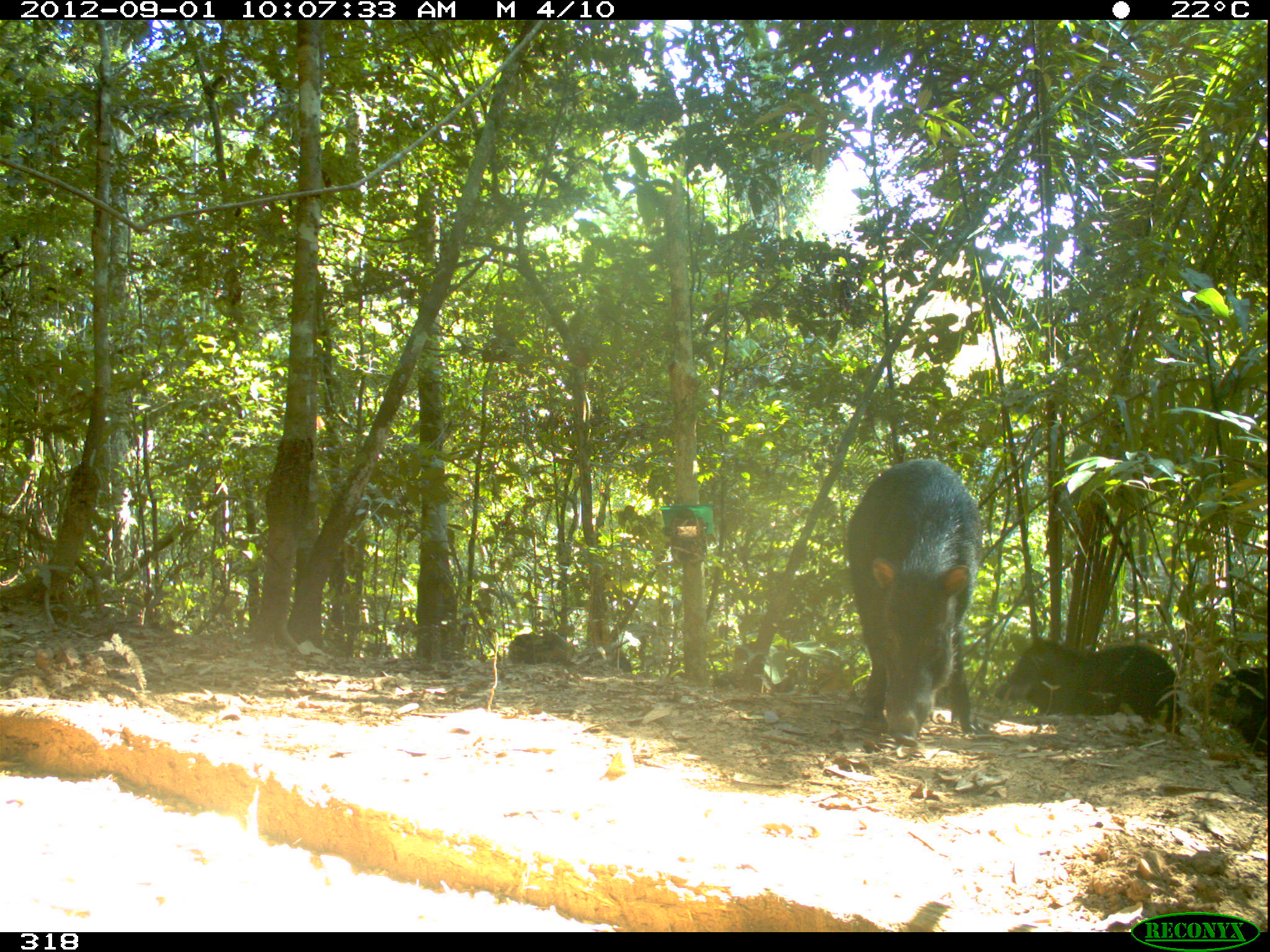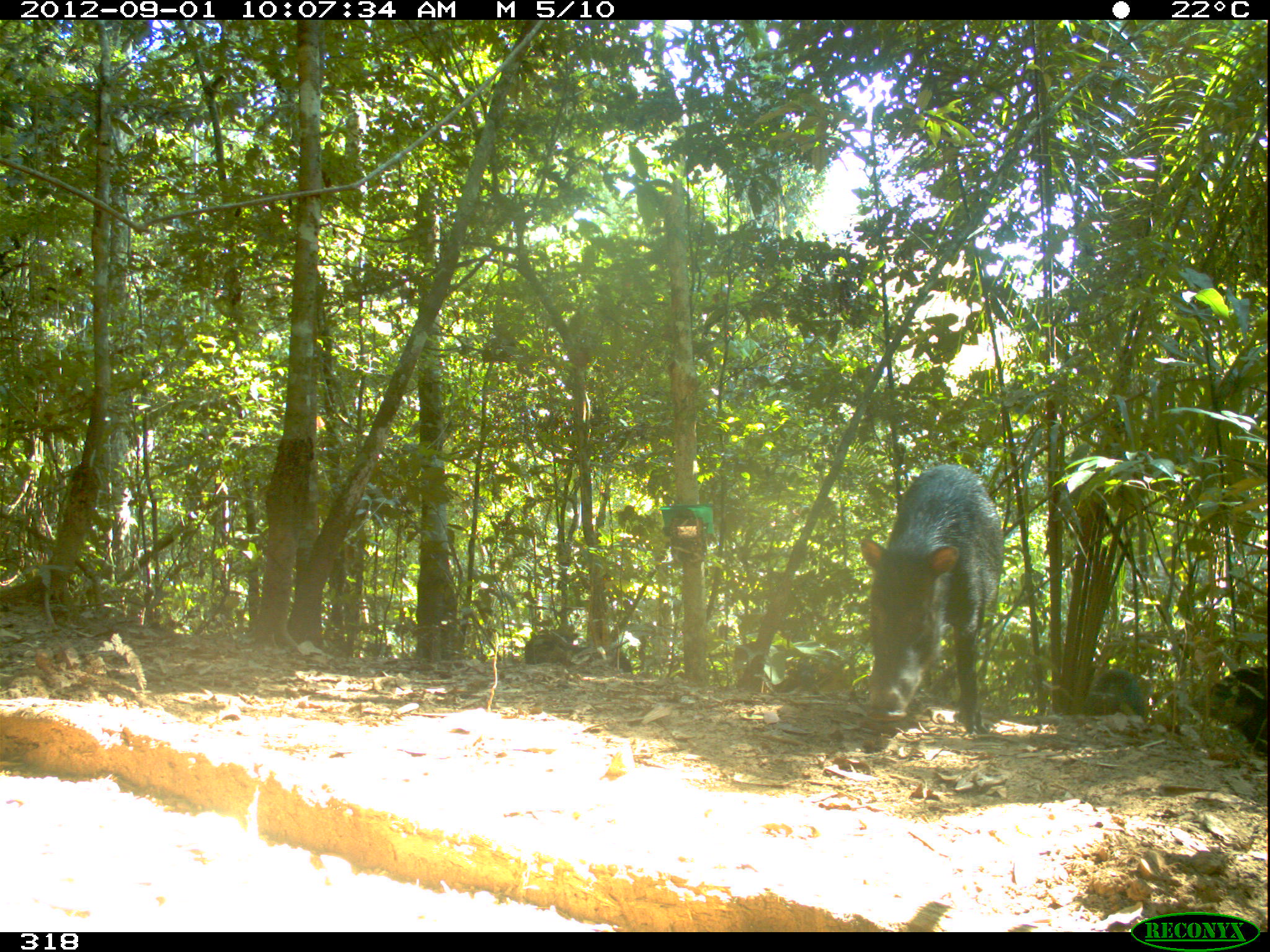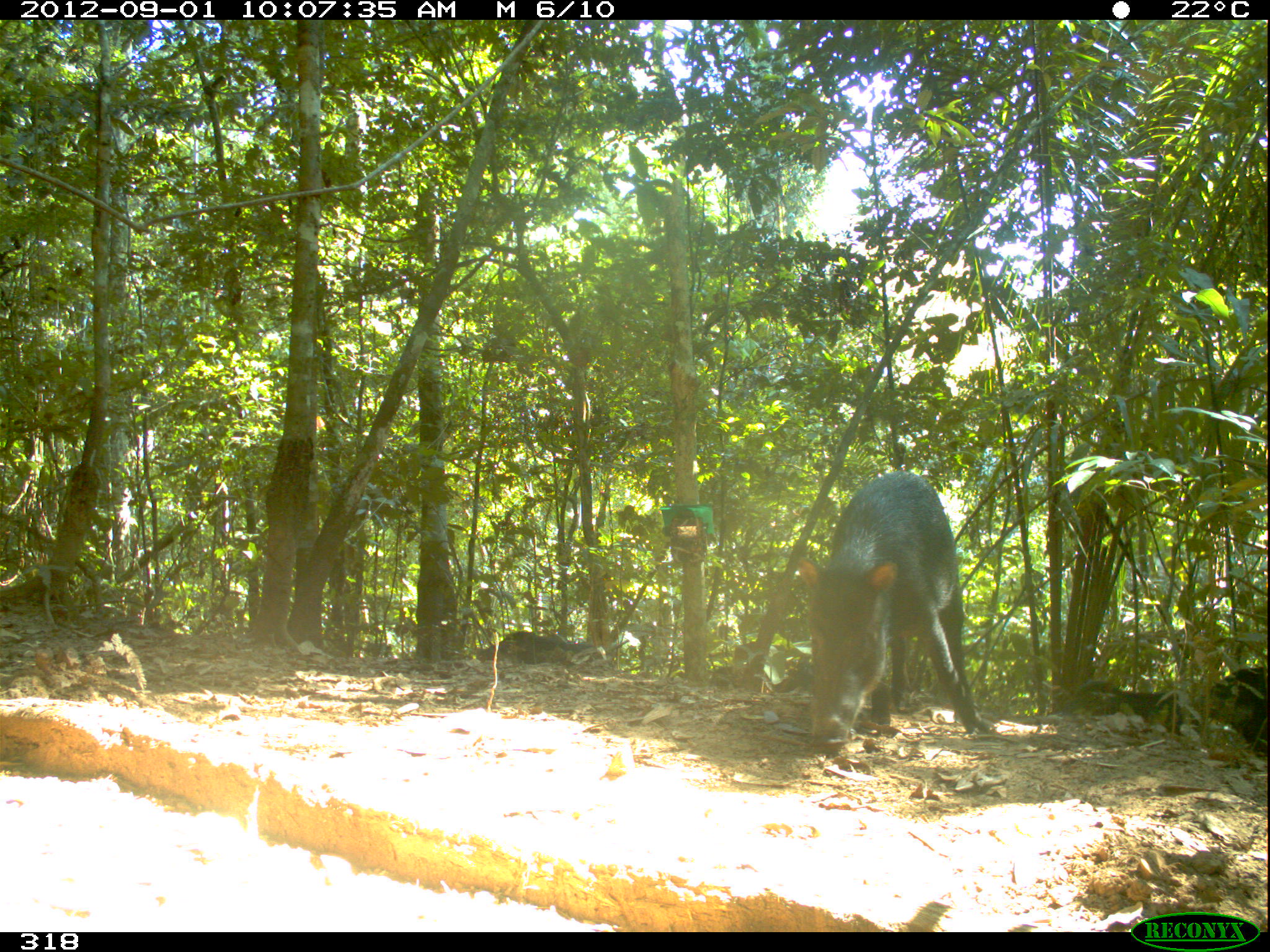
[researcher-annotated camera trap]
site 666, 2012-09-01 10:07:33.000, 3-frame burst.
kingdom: Animalia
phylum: Chordata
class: Mammalia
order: Artiodactyla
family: Tayassuidae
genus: Tayassu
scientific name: Tayassu pecari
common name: white-lipped peccary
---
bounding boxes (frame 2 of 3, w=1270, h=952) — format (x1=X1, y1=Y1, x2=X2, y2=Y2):
tayassu pecari: (x1=859, y1=465, x2=1003, y2=733); (x1=1190, y1=667, x2=1267, y2=761); (x1=1084, y1=665, x2=1149, y2=715); (x1=550, y1=644, x2=632, y2=673); (x1=524, y1=624, x2=578, y2=667)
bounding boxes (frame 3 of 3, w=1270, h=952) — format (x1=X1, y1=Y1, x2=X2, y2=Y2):
tayassu pecari: (x1=792, y1=470, x2=988, y2=750); (x1=1058, y1=679, x2=1199, y2=737); (x1=1187, y1=667, x2=1267, y2=757); (x1=516, y1=631, x2=607, y2=669); (x1=476, y1=629, x2=535, y2=663); (x1=709, y1=665, x2=773, y2=693); (x1=775, y1=653, x2=814, y2=692)